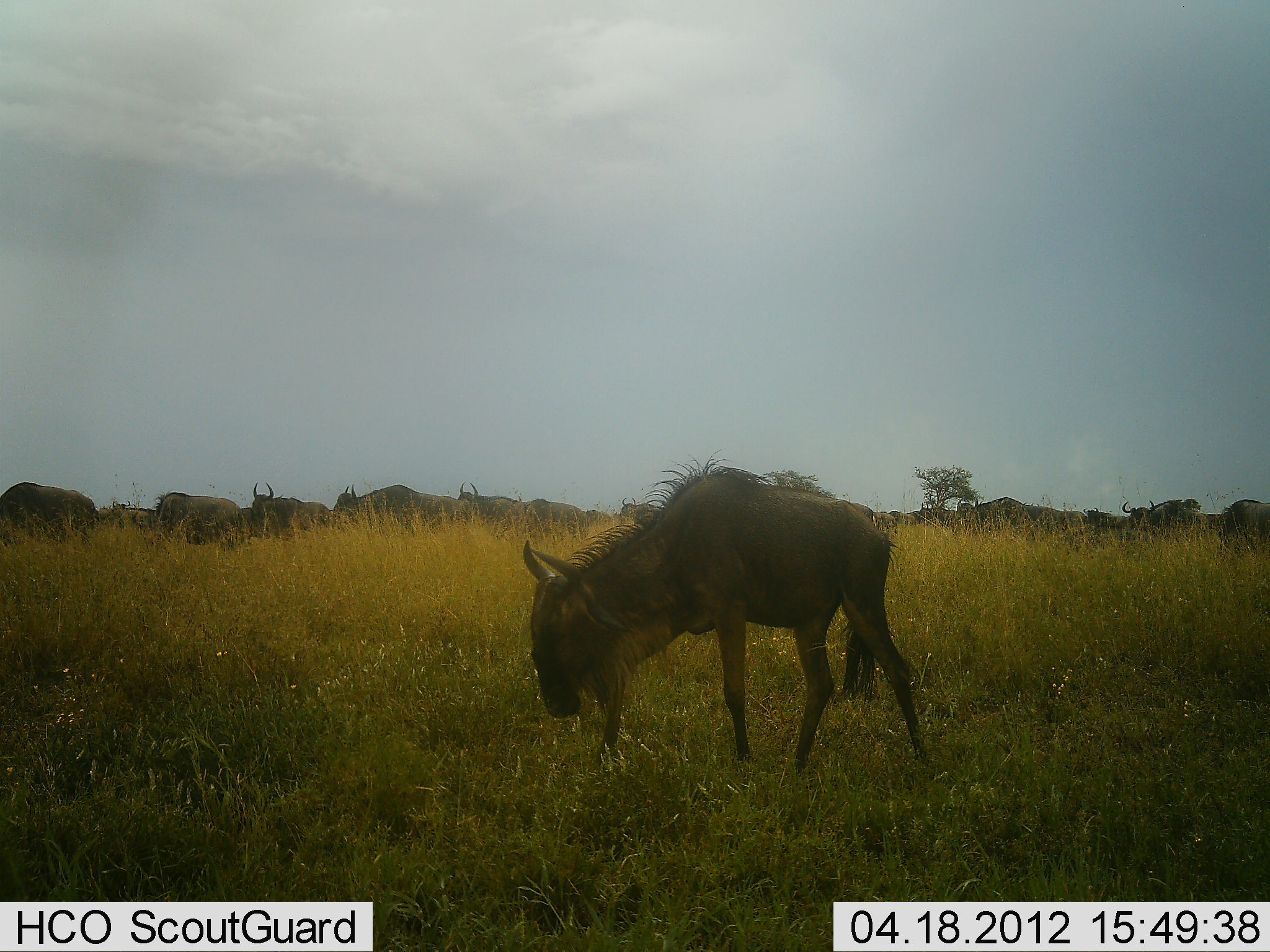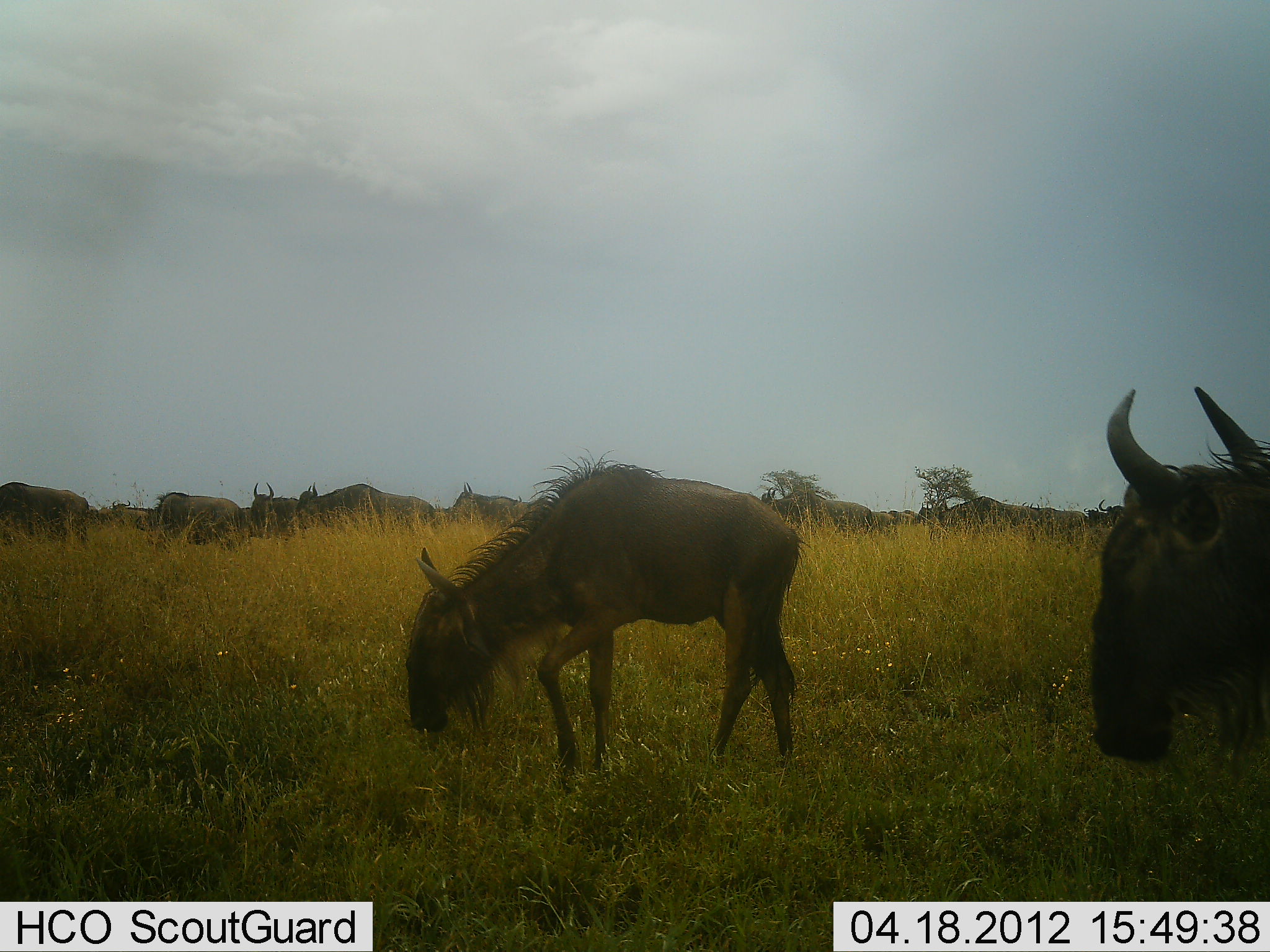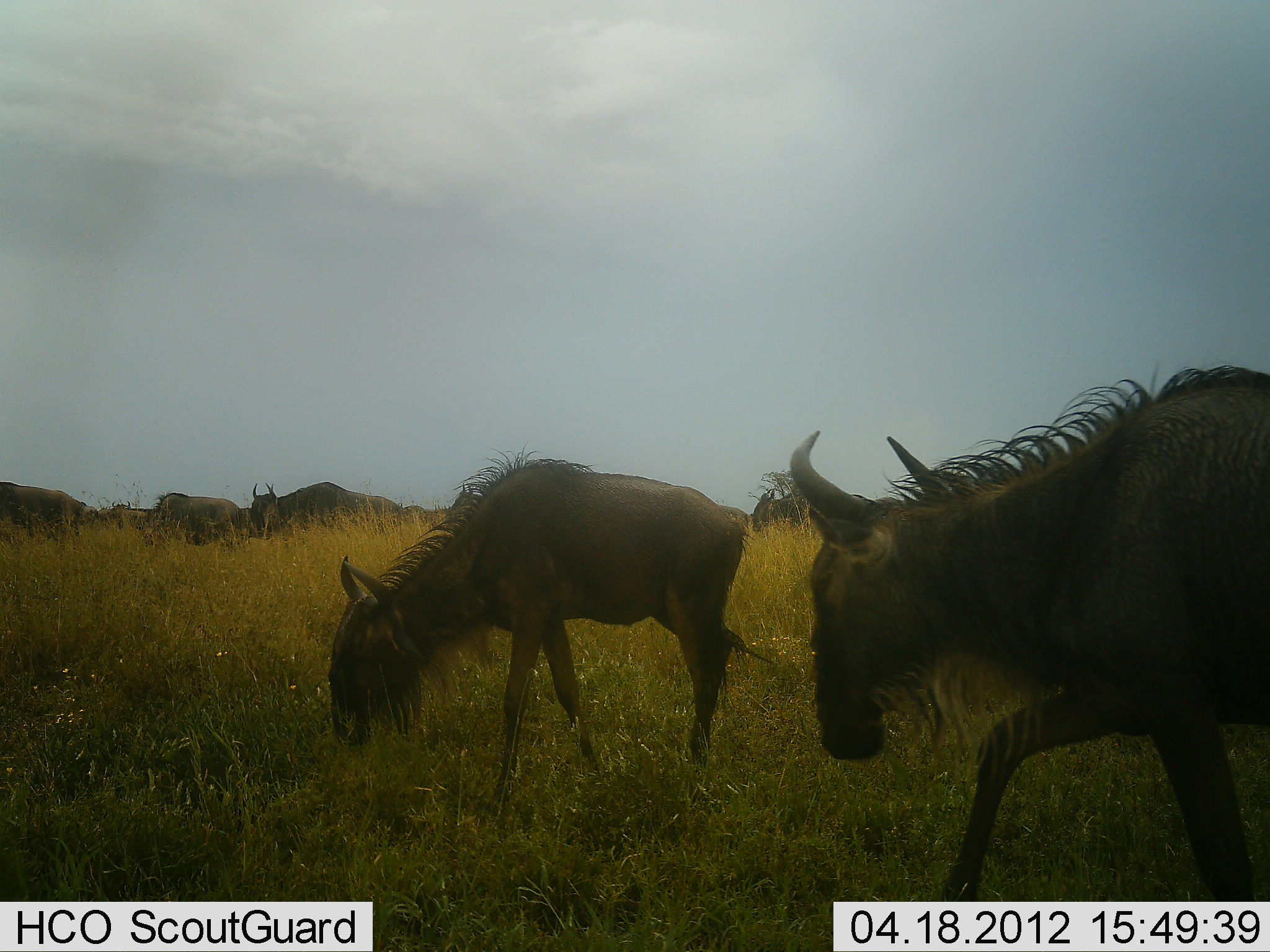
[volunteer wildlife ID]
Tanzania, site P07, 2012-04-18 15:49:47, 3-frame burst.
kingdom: Animalia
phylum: Chordata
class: Mammalia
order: Artiodactyla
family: Bovidae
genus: Connochaetes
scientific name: Connochaetes taurinus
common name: blue wildebeest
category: wildebeest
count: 11-50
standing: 31%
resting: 0%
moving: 100%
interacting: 8%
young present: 38%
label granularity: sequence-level